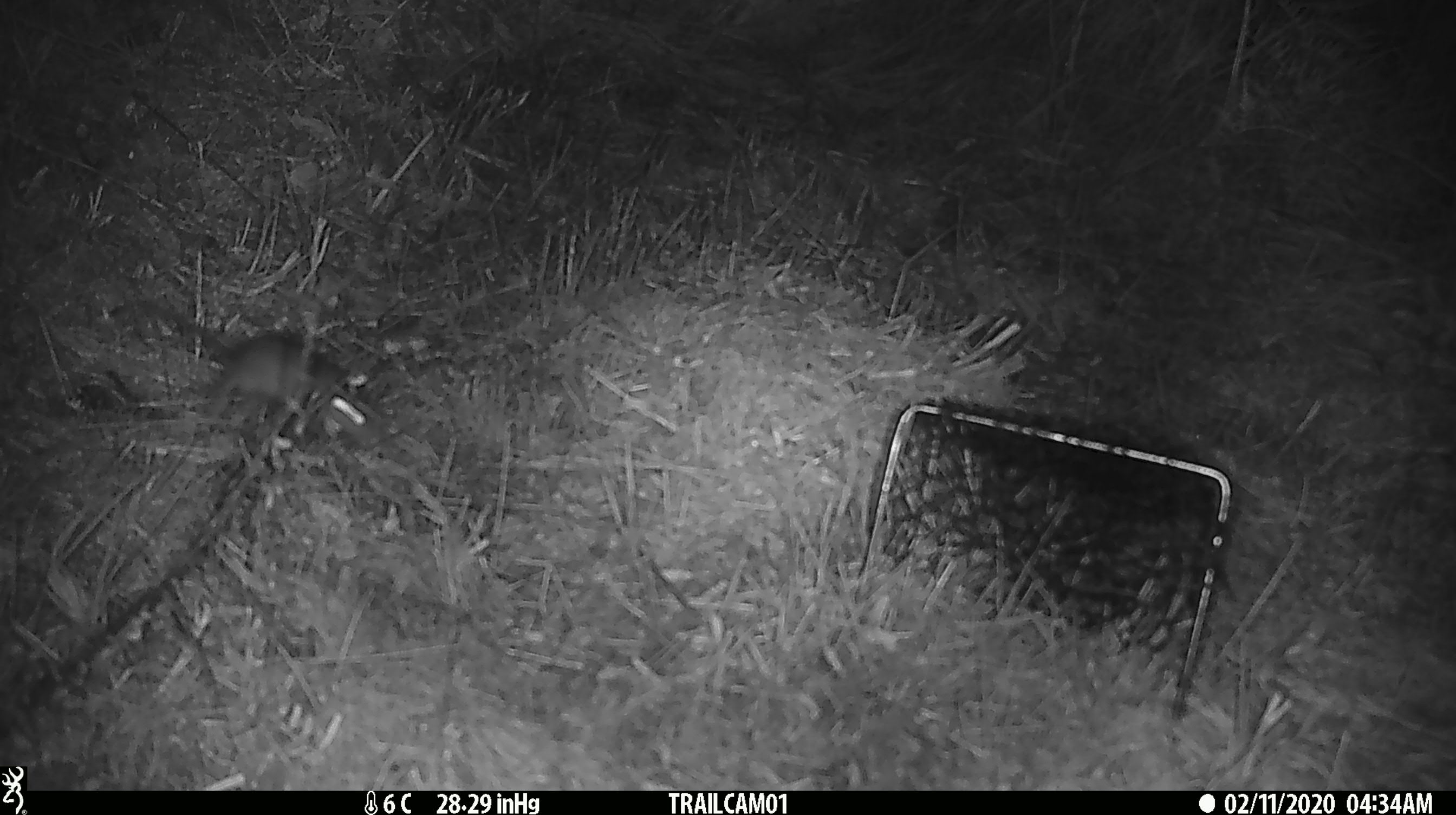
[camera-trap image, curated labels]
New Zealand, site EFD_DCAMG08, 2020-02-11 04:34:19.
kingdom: Animalia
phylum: Chordata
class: Mammalia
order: Rodentia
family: Muridae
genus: Mus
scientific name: Mus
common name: mouse